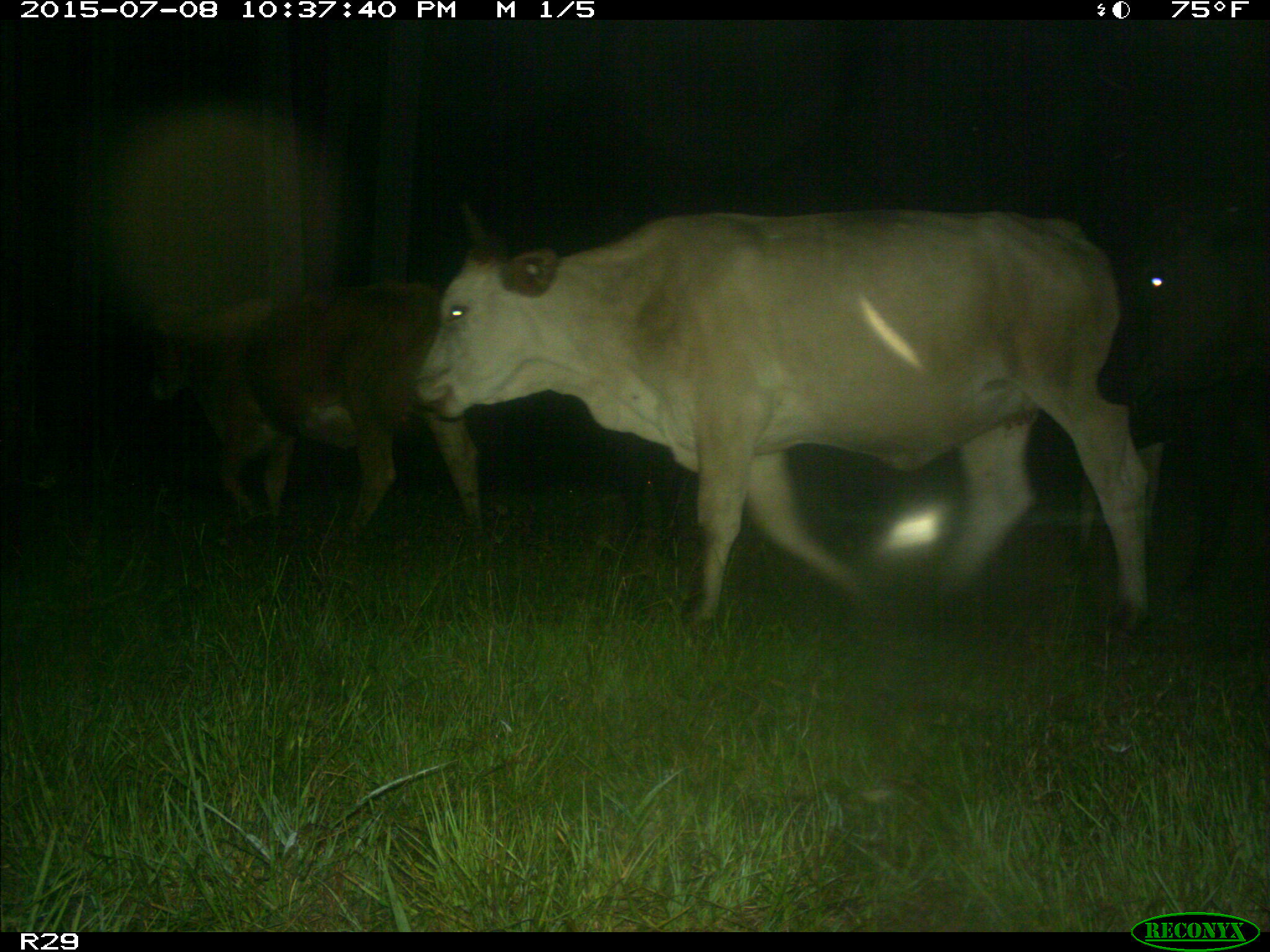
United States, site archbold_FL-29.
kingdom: Animalia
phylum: Chordata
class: Mammalia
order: Artiodactyla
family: Bovidae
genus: Bos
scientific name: Bos taurus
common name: domestic cow